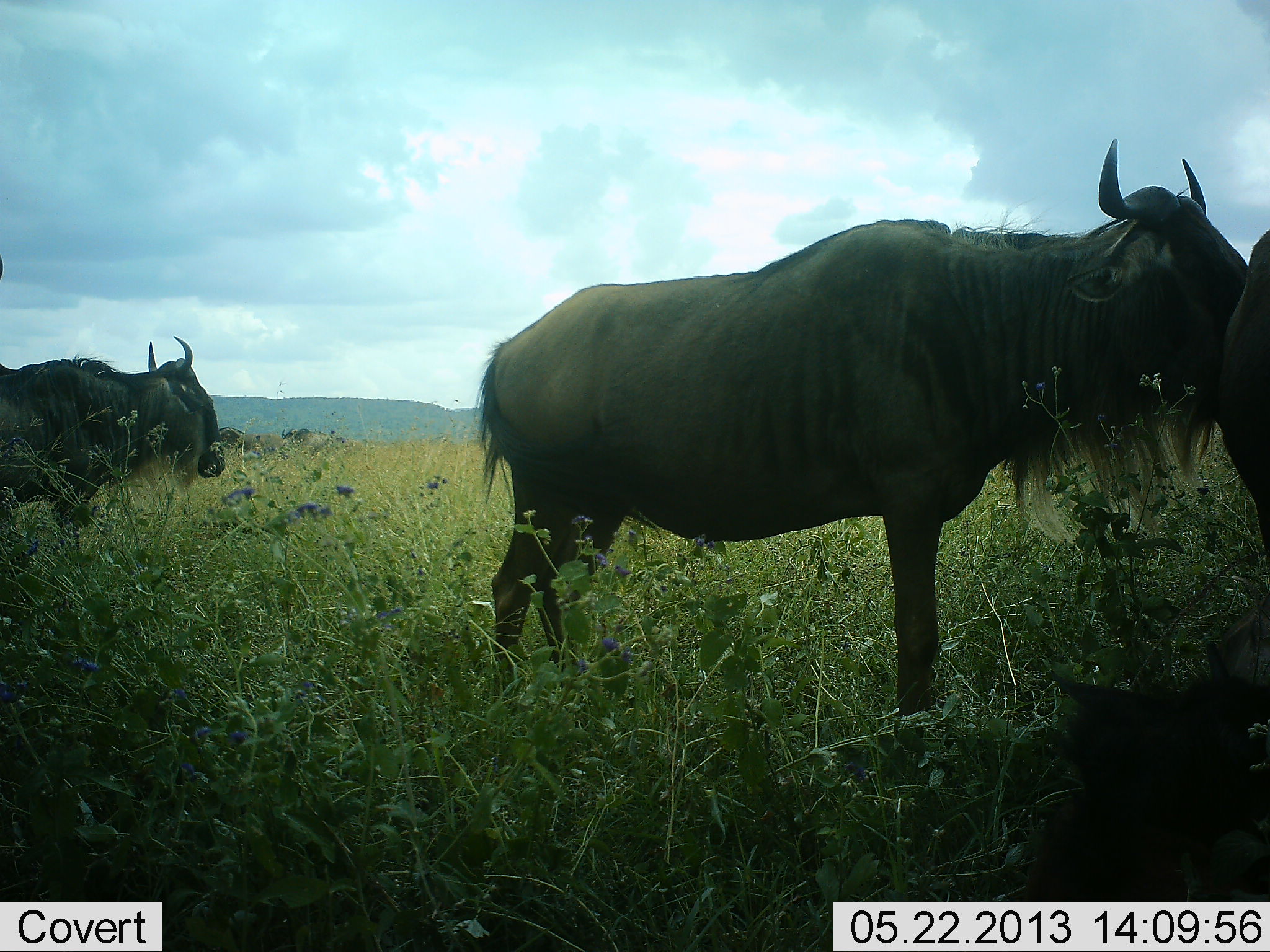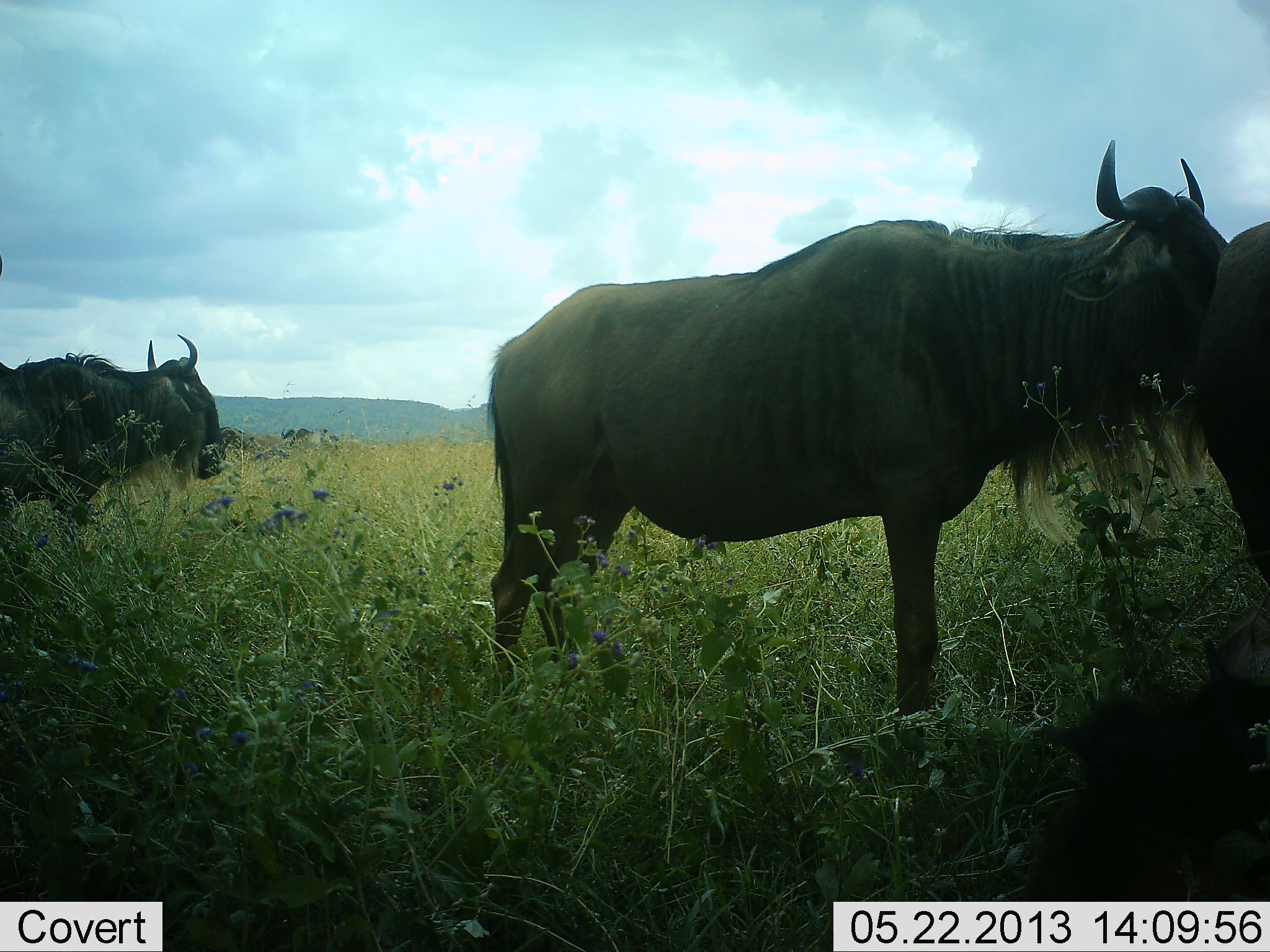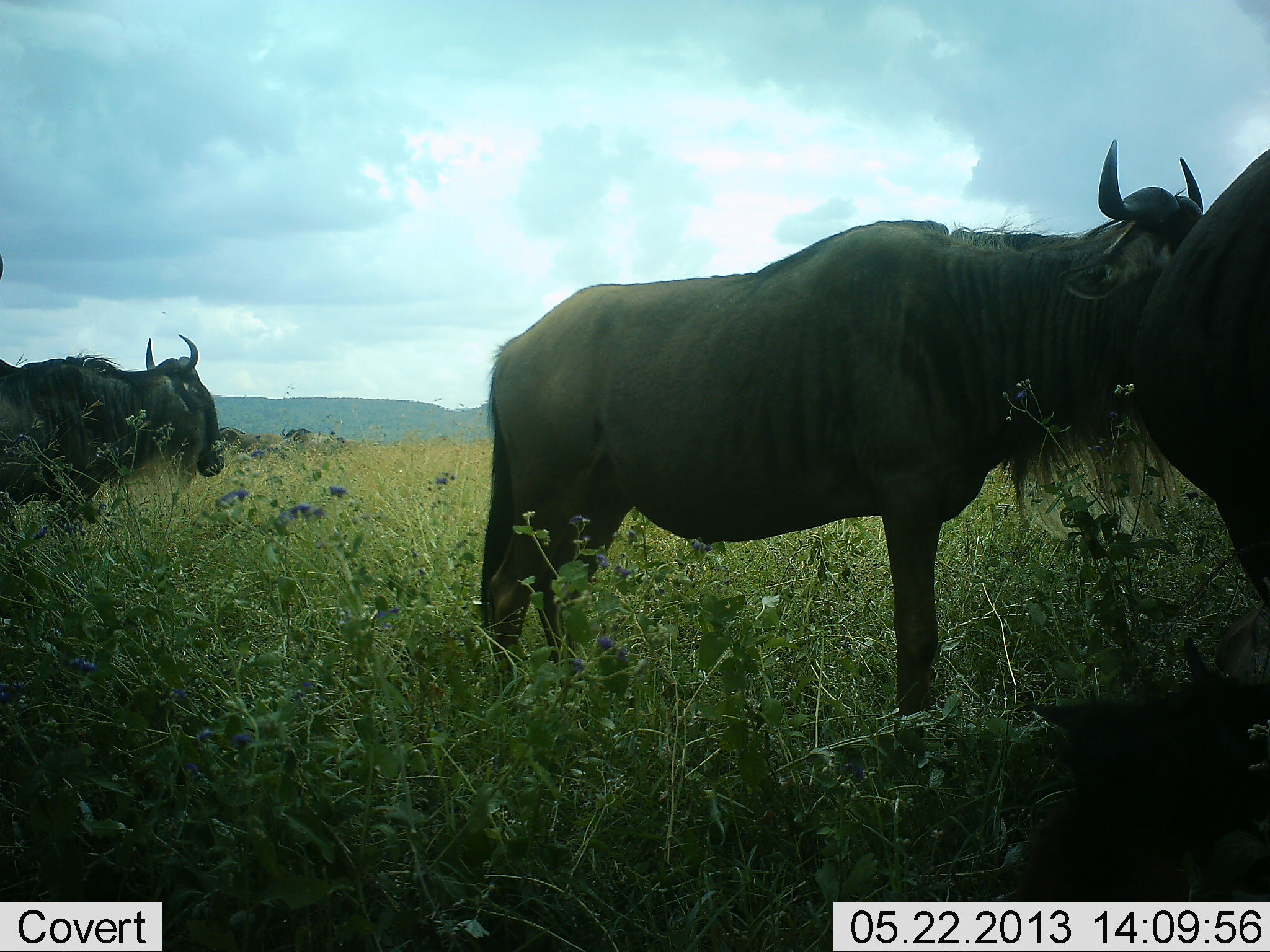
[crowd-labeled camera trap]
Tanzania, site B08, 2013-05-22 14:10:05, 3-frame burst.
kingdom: Animalia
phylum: Chordata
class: Mammalia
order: Artiodactyla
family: Bovidae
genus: Connochaetes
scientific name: Connochaetes taurinus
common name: blue wildebeest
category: wildebeest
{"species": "wildebeest (blue wildebeest) (Connochaetes taurinus)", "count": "3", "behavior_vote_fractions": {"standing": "90%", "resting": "24%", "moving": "5%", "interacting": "5%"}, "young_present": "10%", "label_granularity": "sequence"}